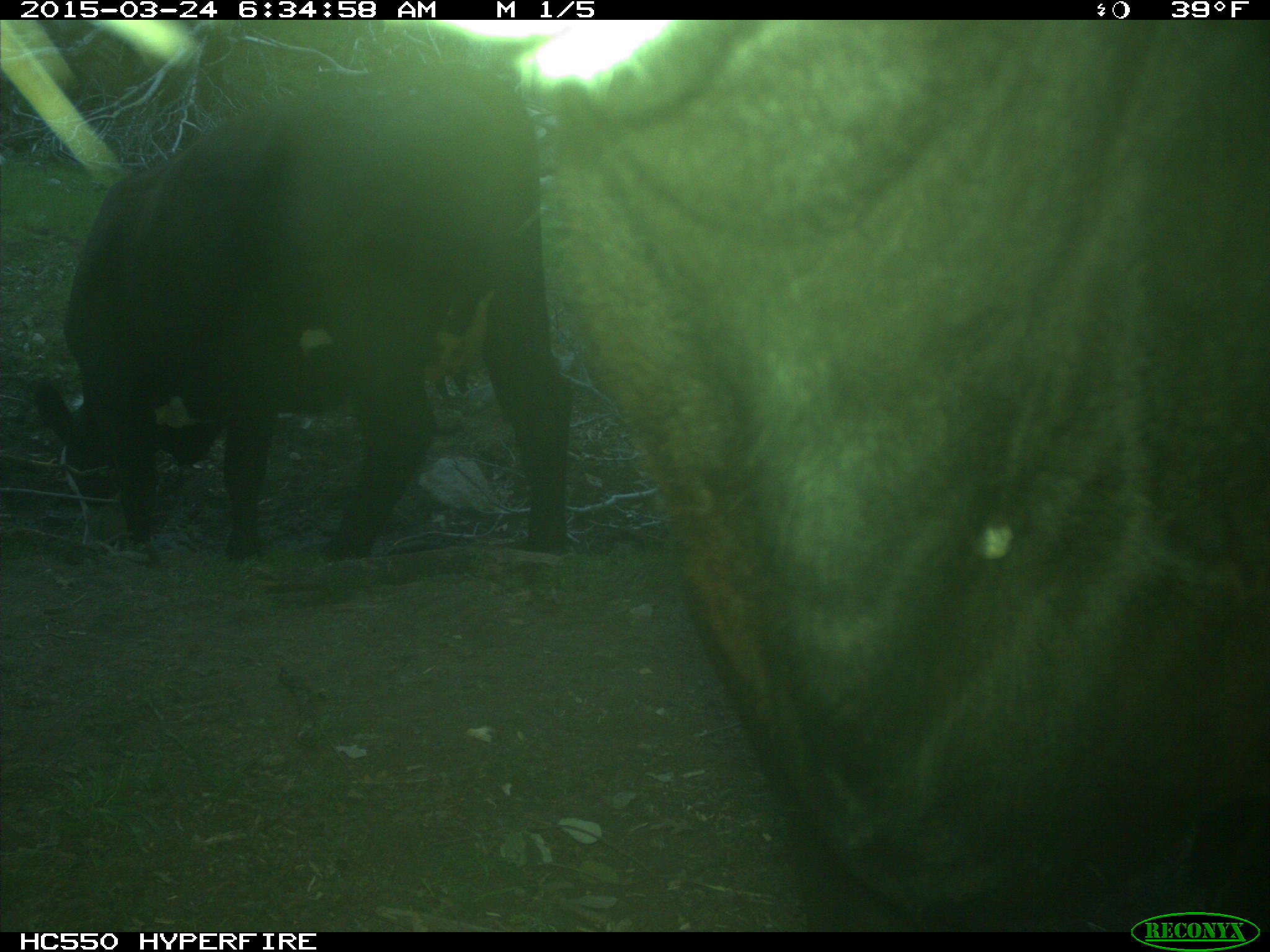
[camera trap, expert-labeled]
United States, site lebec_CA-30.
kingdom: Animalia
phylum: Chordata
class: Mammalia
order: Artiodactyla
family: Bovidae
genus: Bos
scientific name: Bos taurus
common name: domestic cow